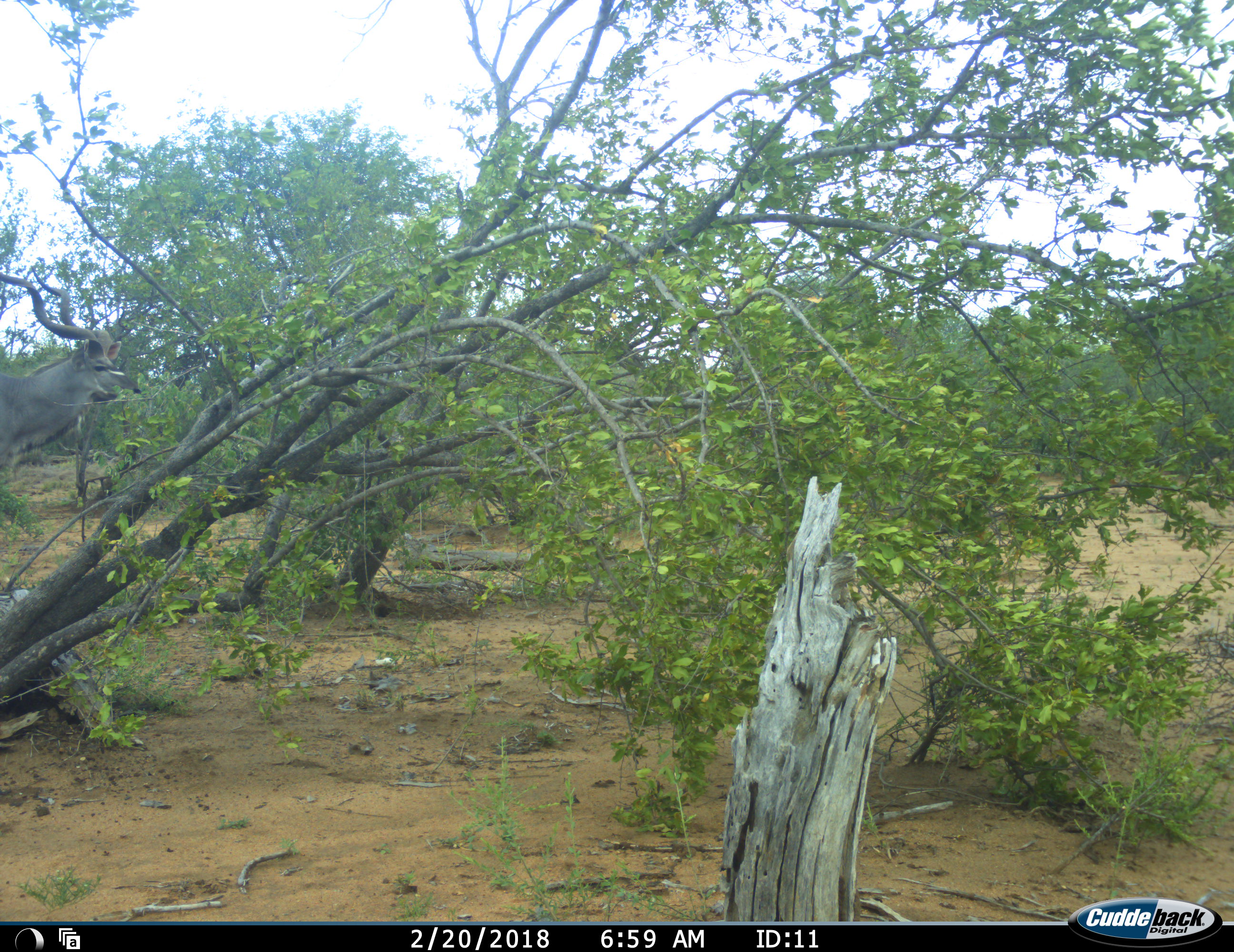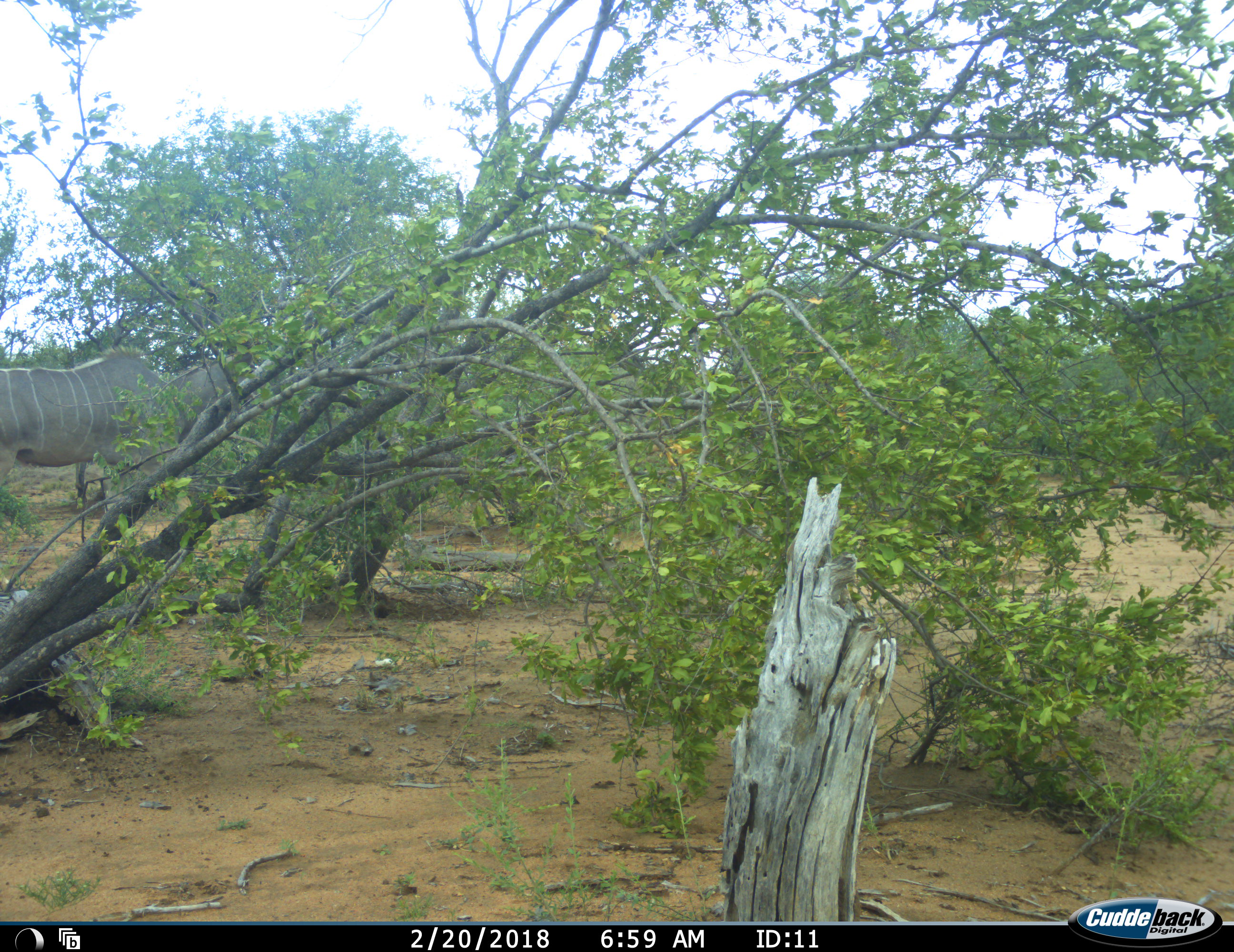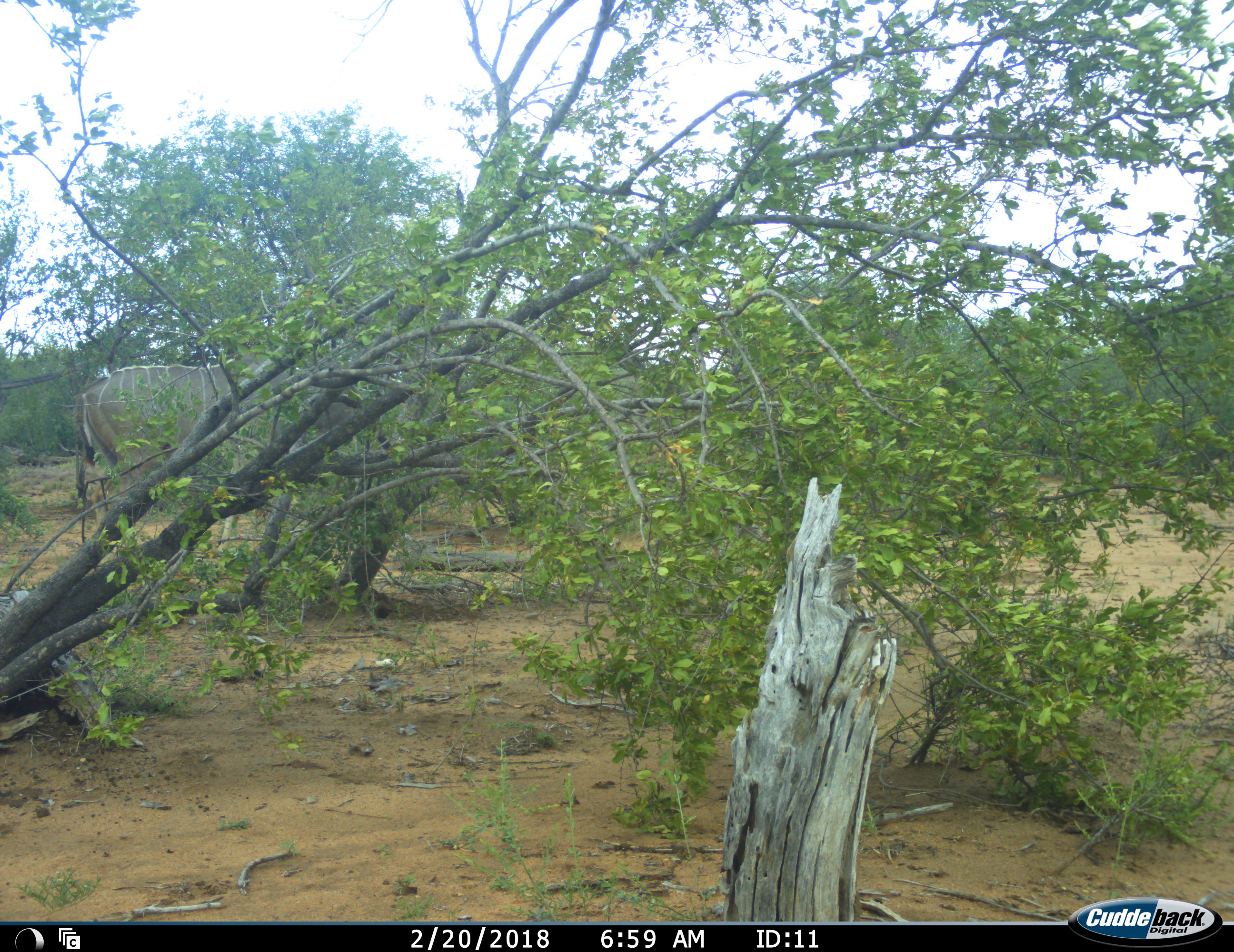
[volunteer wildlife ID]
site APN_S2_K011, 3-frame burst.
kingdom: Animalia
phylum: Chordata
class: Mammalia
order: Artiodactyla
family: Bovidae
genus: Tragelaphus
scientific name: Tragelaphus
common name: kudu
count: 1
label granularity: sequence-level